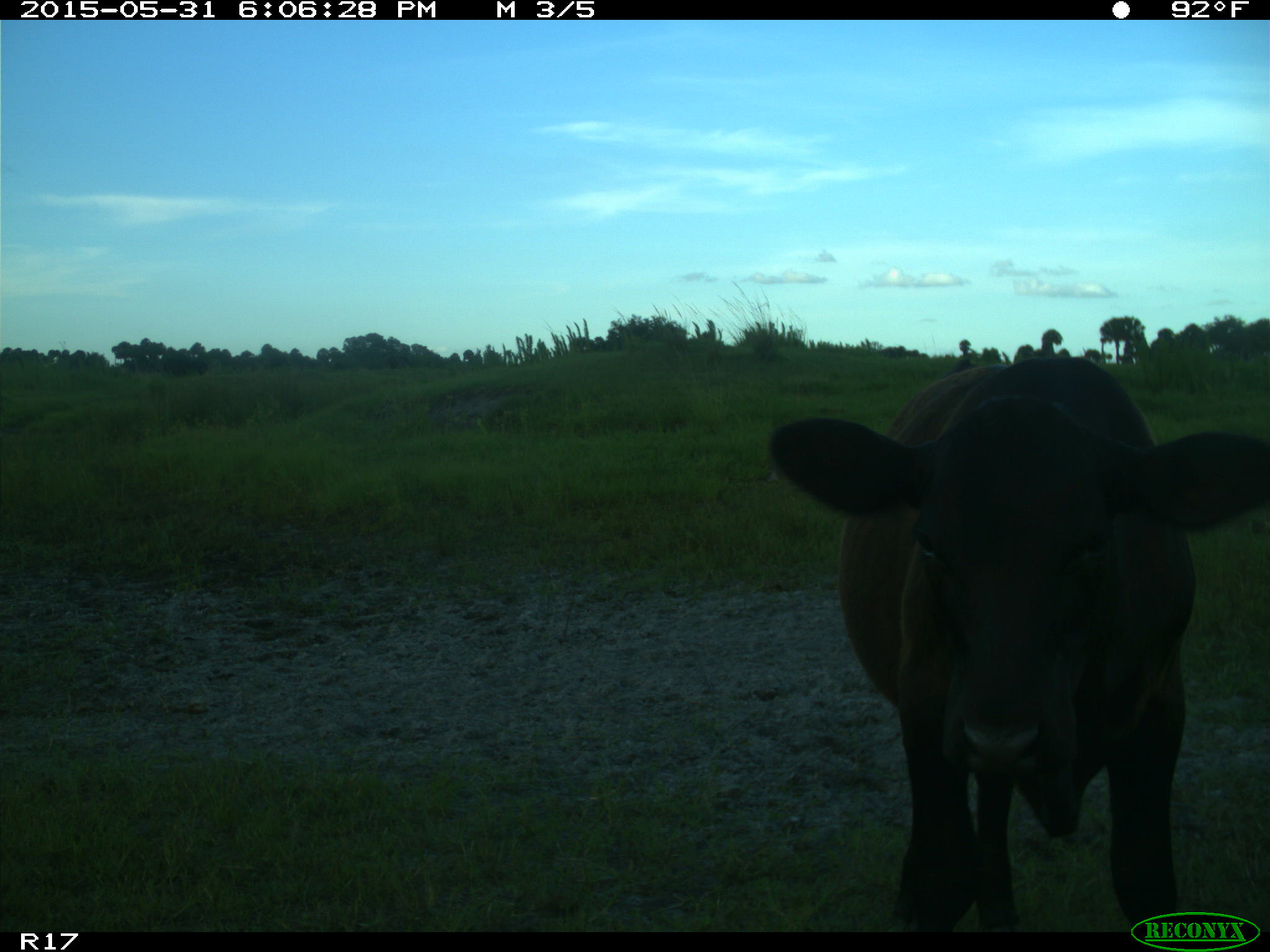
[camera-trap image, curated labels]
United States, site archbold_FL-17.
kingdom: Animalia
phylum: Chordata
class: Mammalia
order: Artiodactyla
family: Bovidae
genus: Bos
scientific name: Bos taurus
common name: domestic cow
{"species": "Bos taurus (domestic cow)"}